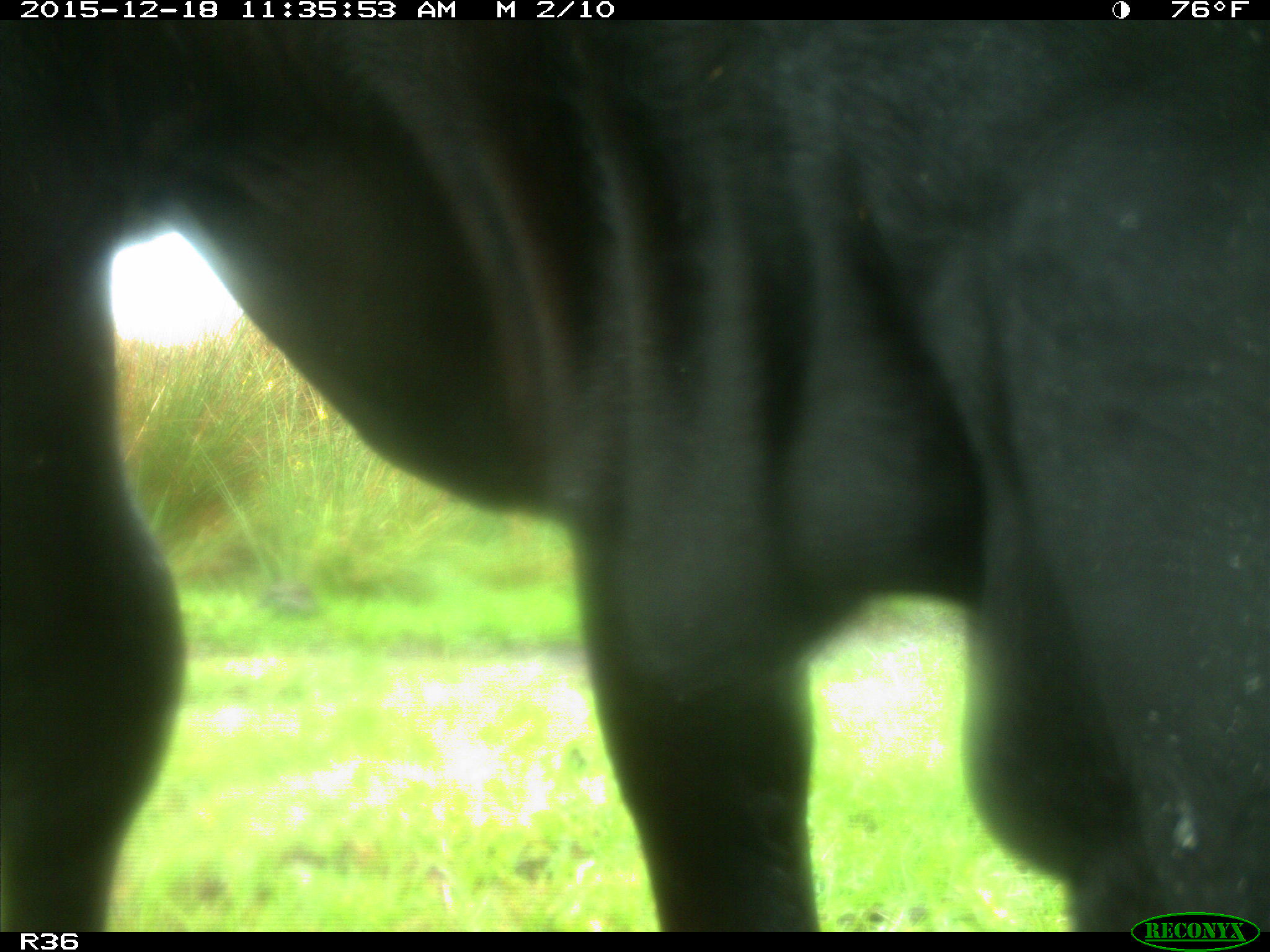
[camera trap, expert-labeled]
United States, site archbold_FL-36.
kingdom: Animalia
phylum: Chordata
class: Mammalia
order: Artiodactyla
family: Bovidae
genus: Bos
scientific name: Bos taurus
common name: domestic cow